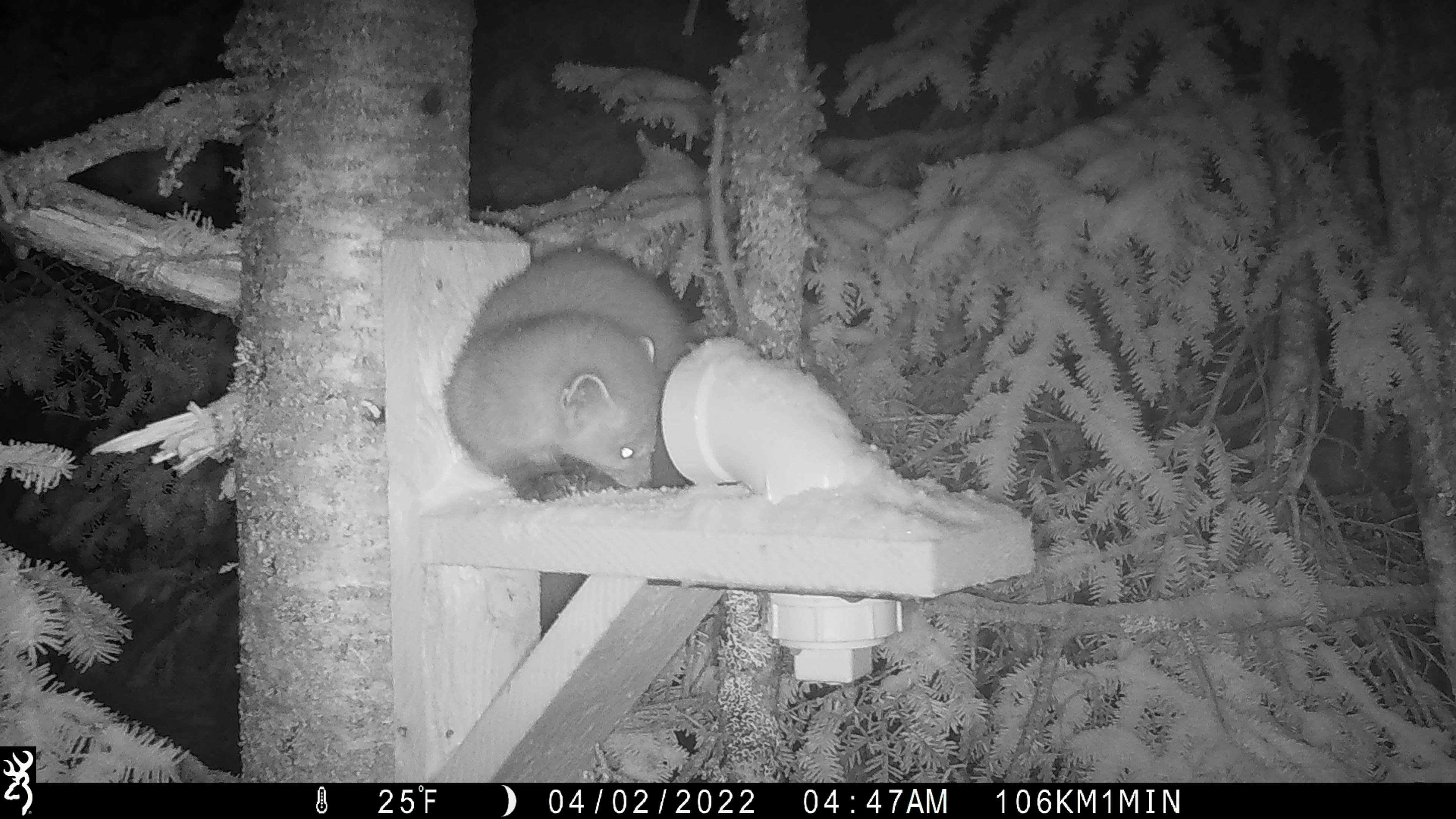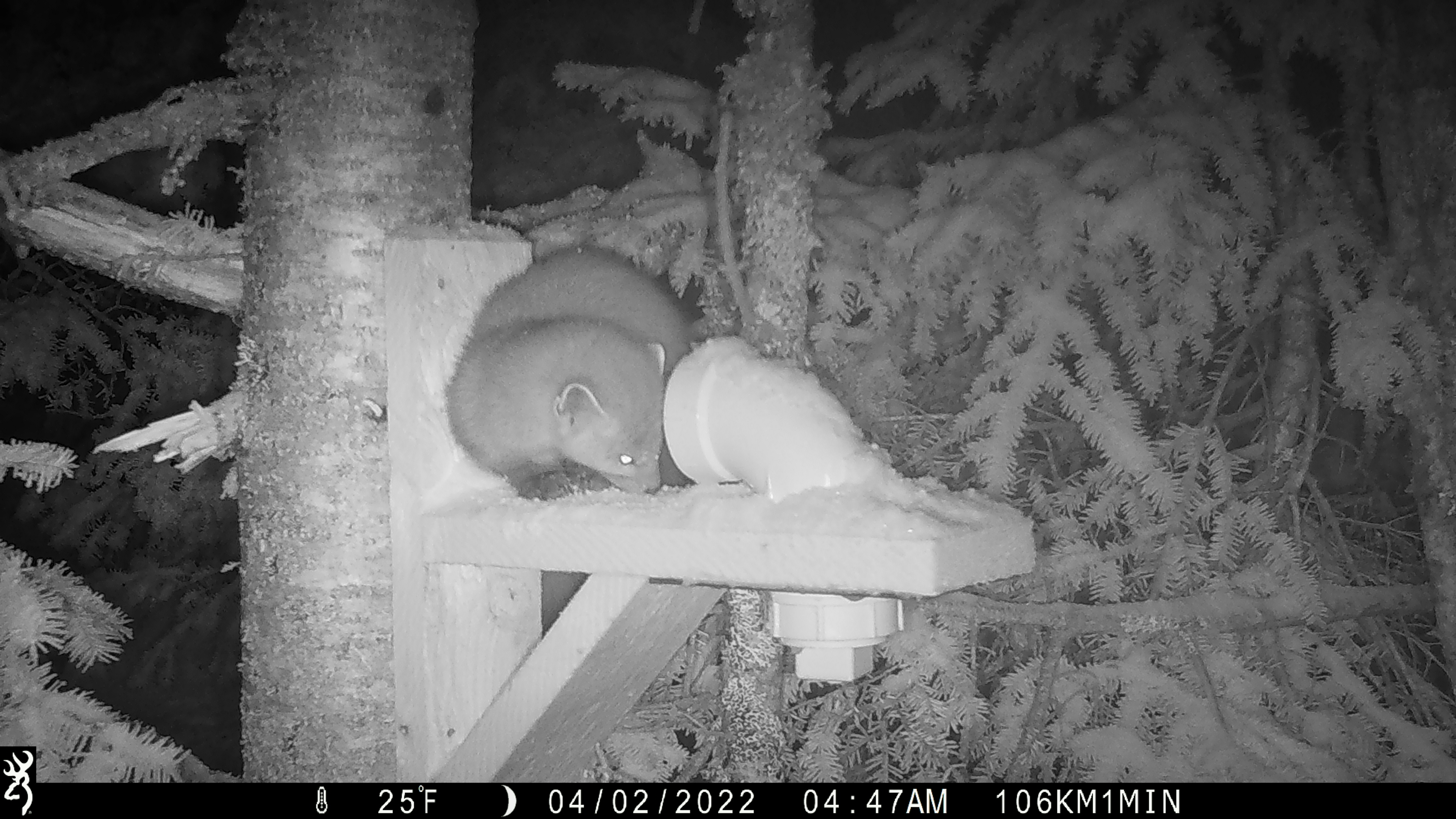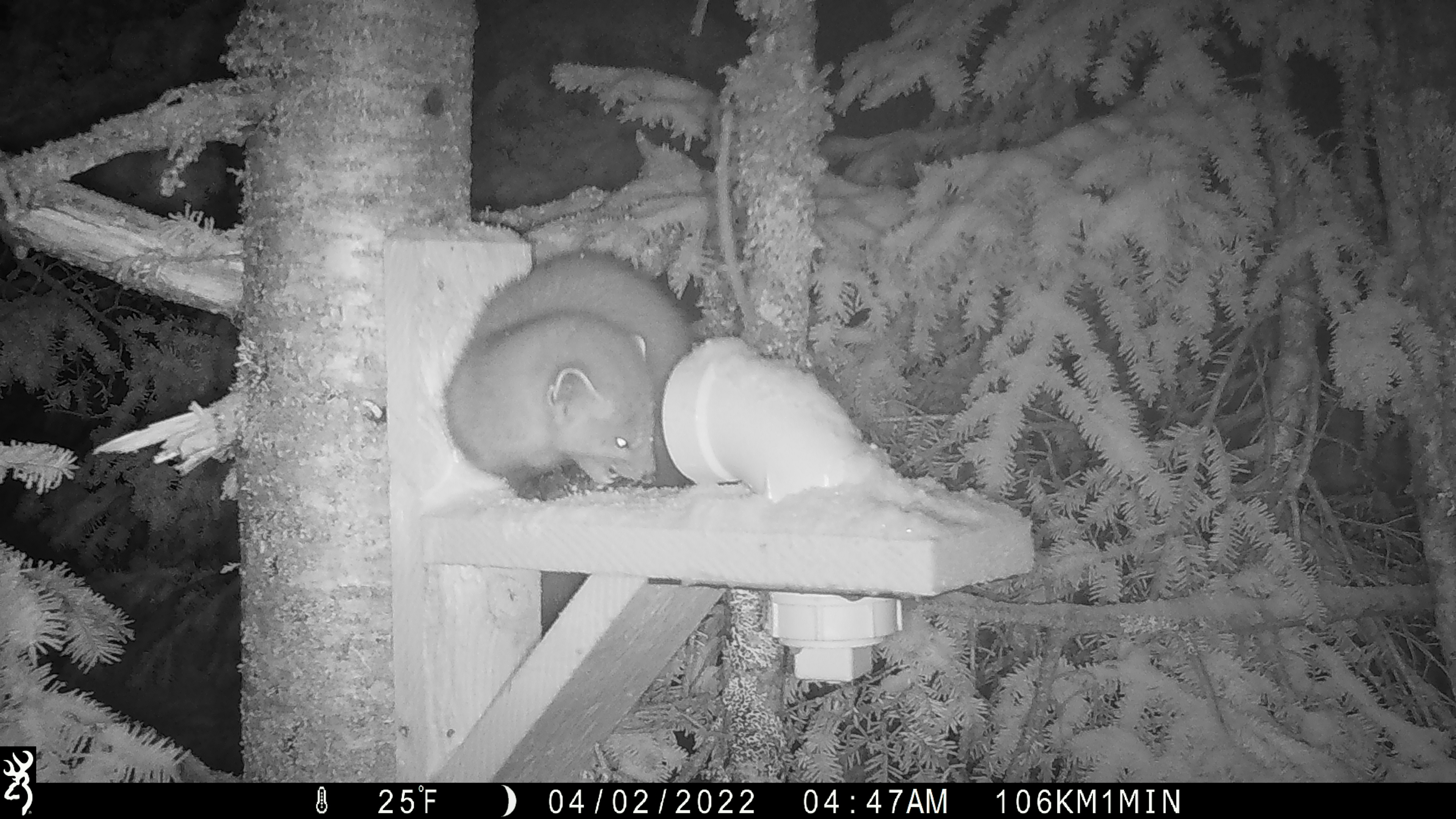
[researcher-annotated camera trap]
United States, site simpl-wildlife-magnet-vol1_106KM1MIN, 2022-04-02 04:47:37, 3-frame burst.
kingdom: Animalia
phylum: Chordata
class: Mammalia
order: Carnivora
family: Mustelidae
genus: Martes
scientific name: Martes americana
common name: american marten